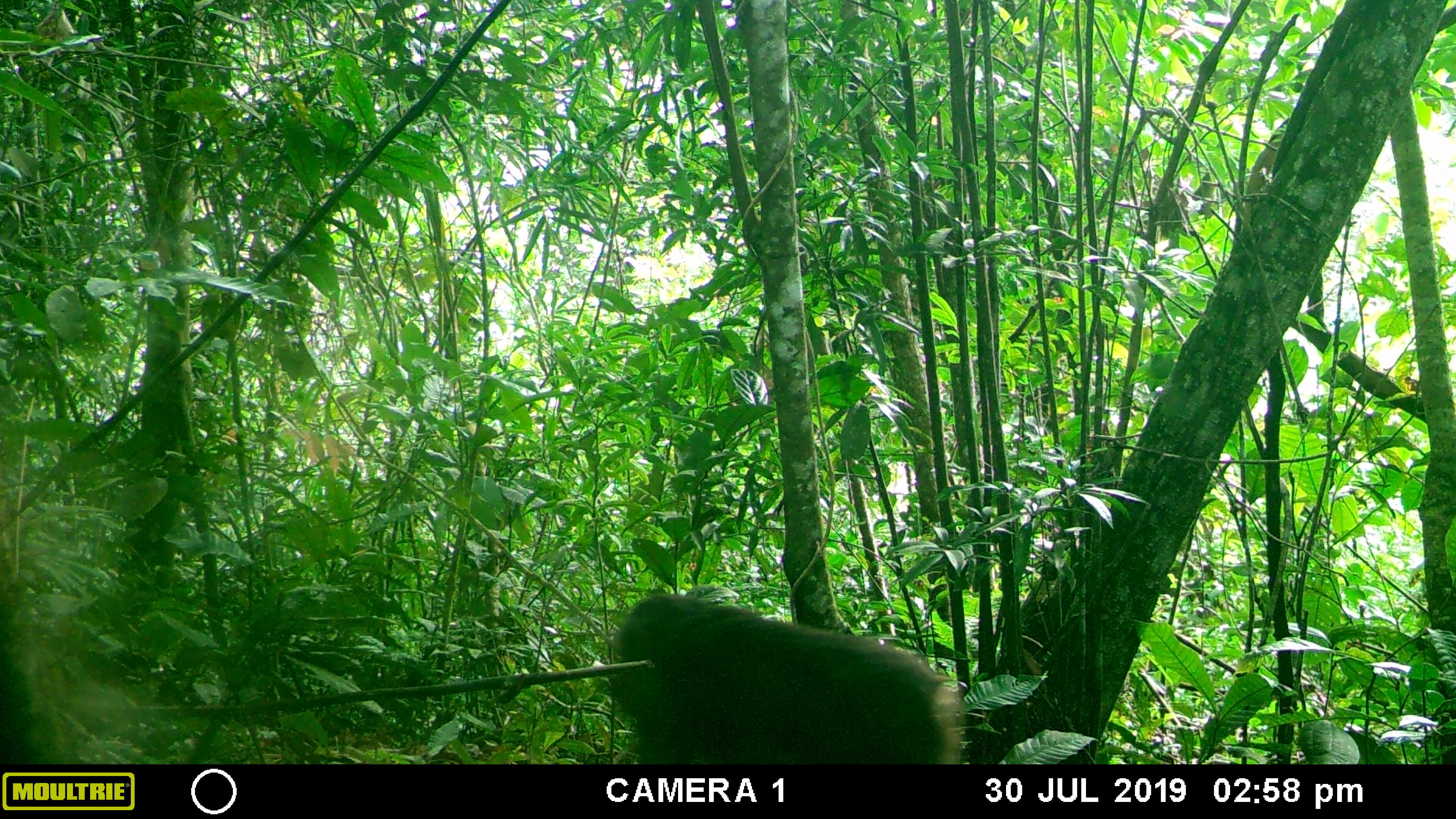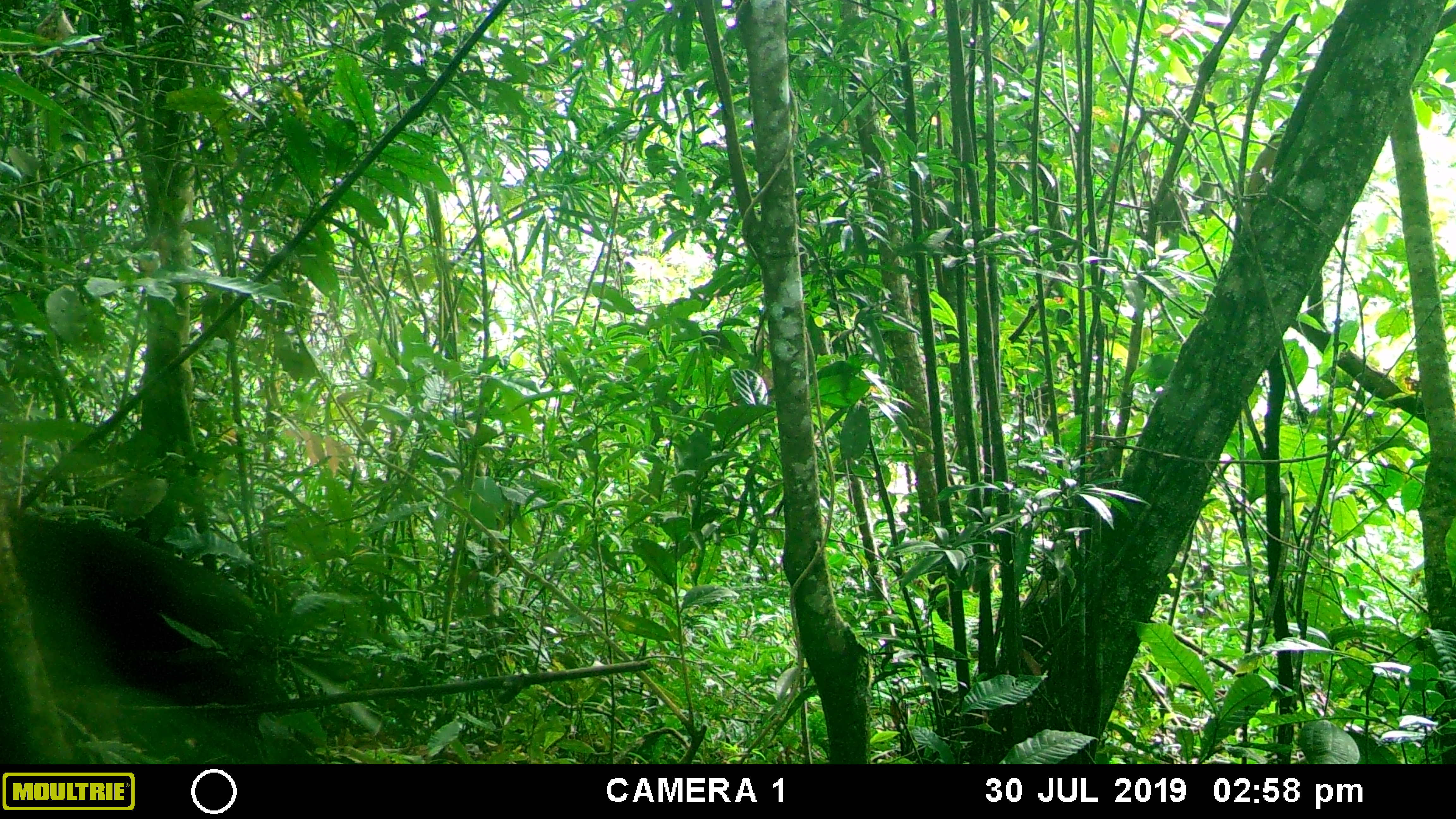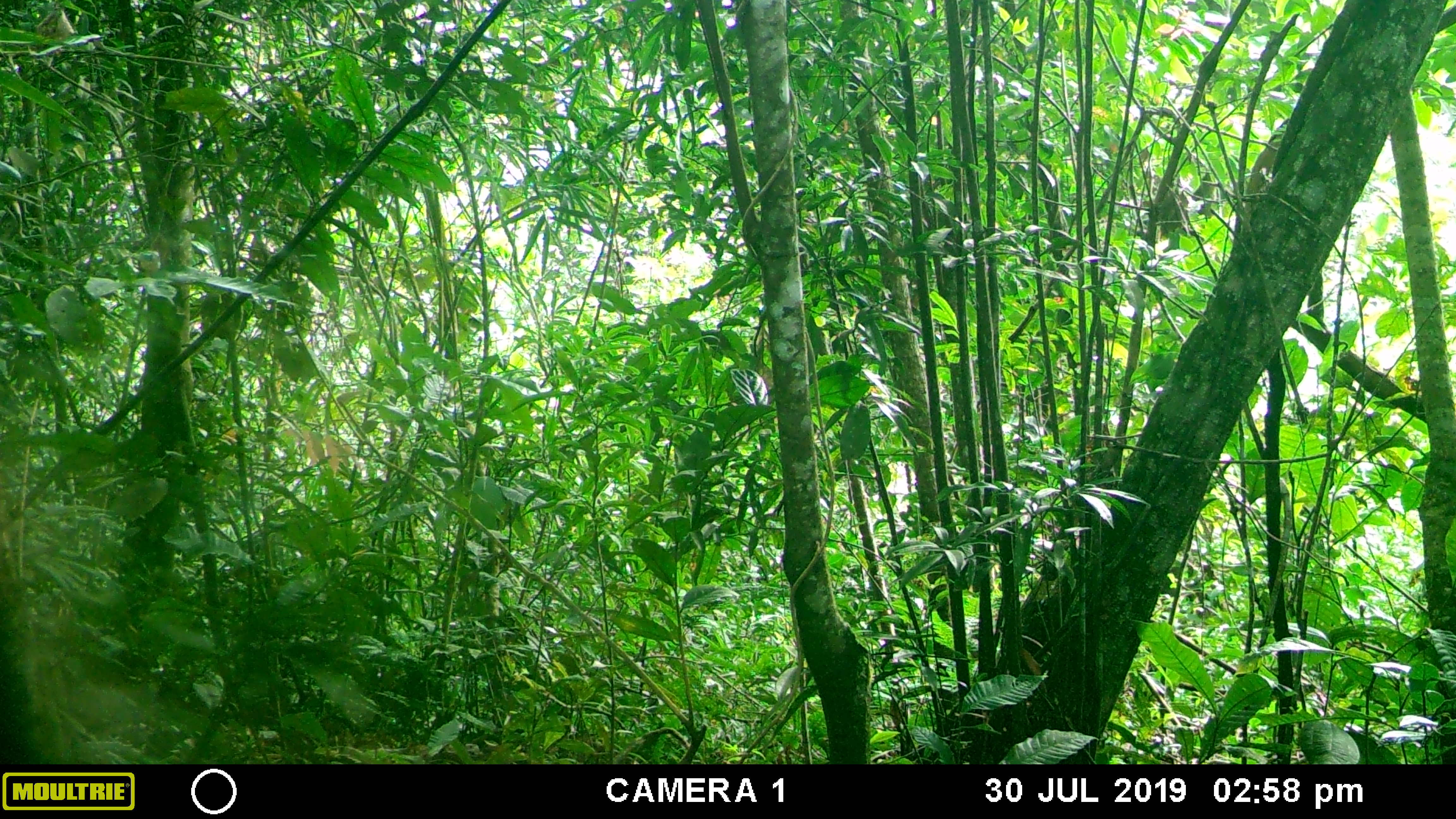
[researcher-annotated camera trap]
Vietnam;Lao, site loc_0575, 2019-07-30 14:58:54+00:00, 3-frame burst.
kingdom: Animalia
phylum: Chordata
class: Mammalia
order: Primates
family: Cercopithecidae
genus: Macaca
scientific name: Macaca arctoides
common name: stump-tailed macaque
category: stump tailed macaque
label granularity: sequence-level